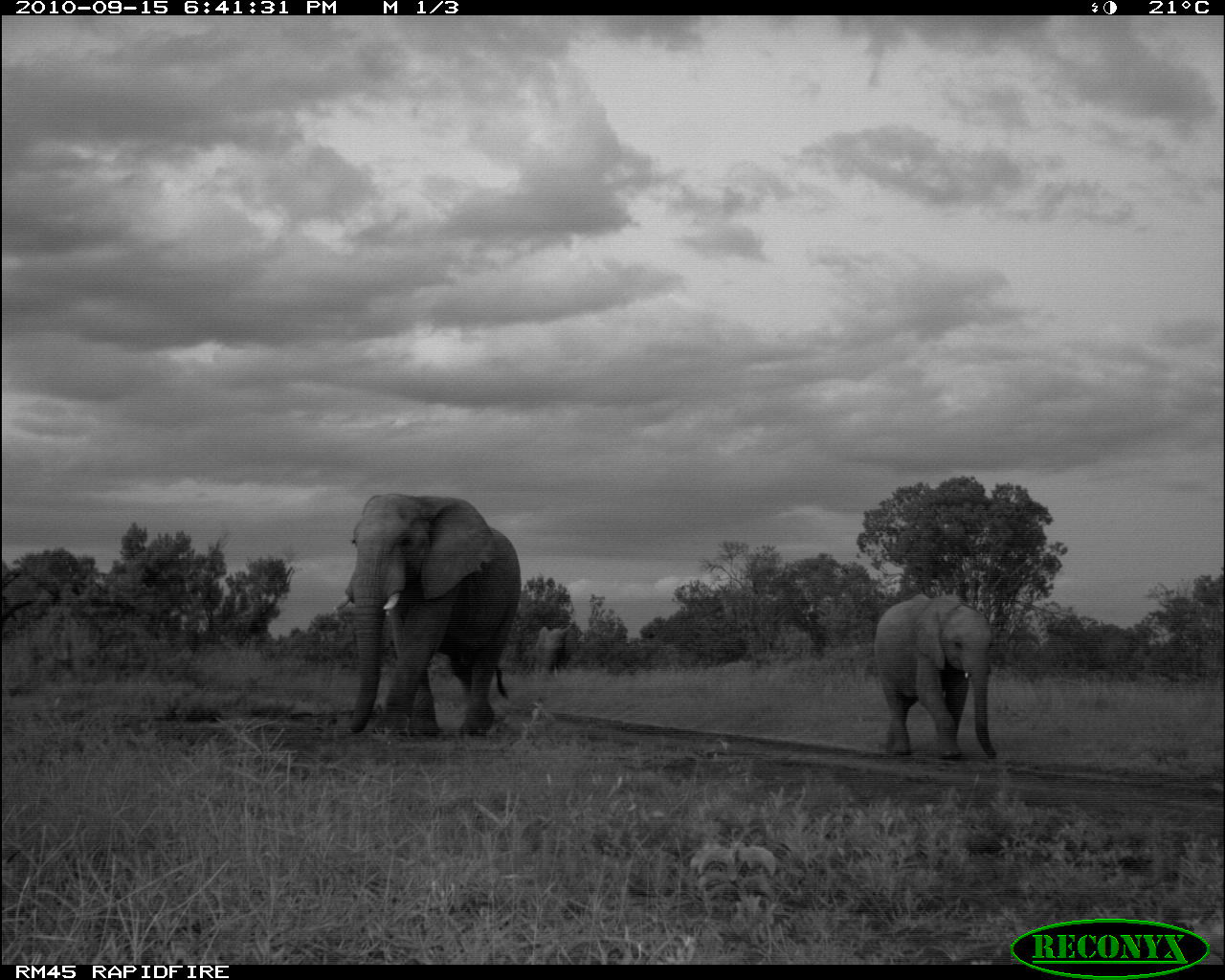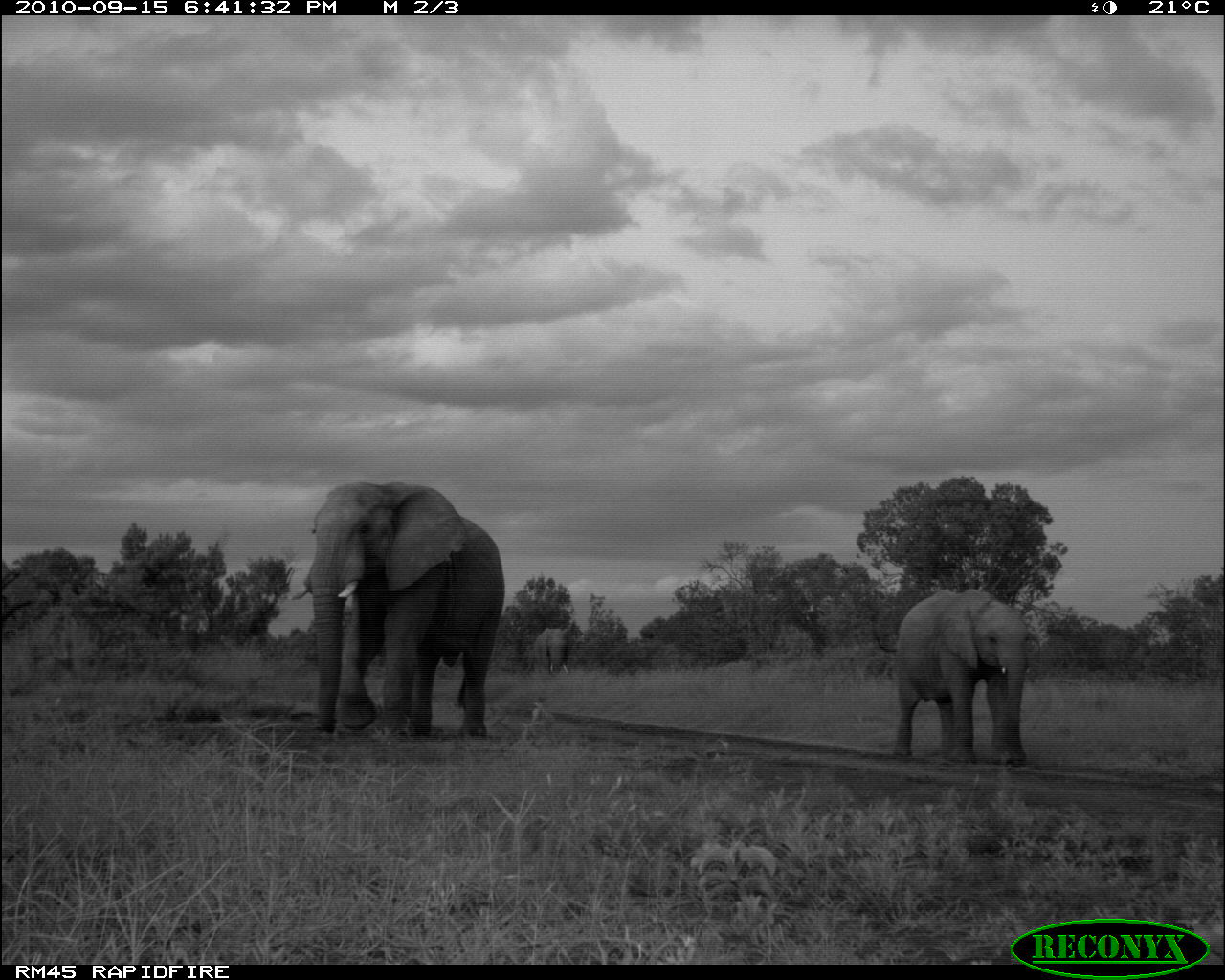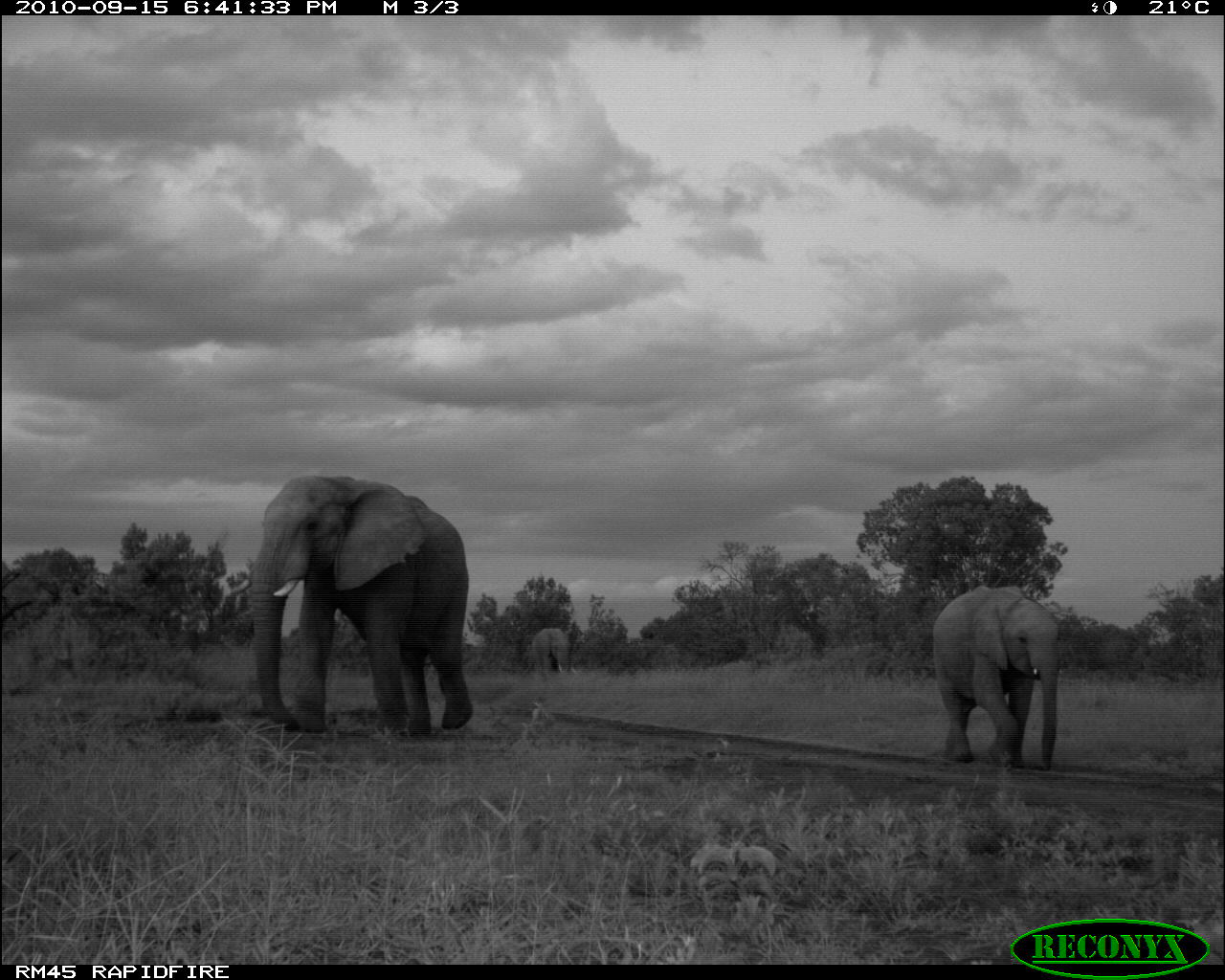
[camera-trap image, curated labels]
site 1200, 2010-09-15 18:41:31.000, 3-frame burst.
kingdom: Animalia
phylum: Chordata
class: Mammalia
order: Proboscidea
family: Elephantidae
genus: Loxodonta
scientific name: Loxodonta africana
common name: african bush elephant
Loxodonta africana (african bush elephant), count 3.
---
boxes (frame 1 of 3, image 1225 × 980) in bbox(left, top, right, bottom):
loxodonta africana: bbox(330, 489, 521, 738); bbox(875, 592, 999, 760); bbox(533, 625, 577, 676)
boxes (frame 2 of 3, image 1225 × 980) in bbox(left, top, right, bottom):
loxodonta africana: bbox(291, 480, 504, 737); bbox(890, 589, 1028, 765); bbox(532, 627, 571, 678)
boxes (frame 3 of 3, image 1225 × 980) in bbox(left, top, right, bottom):
loxodonta africana: bbox(228, 475, 470, 737); bbox(931, 585, 1061, 770); bbox(530, 628, 570, 674)